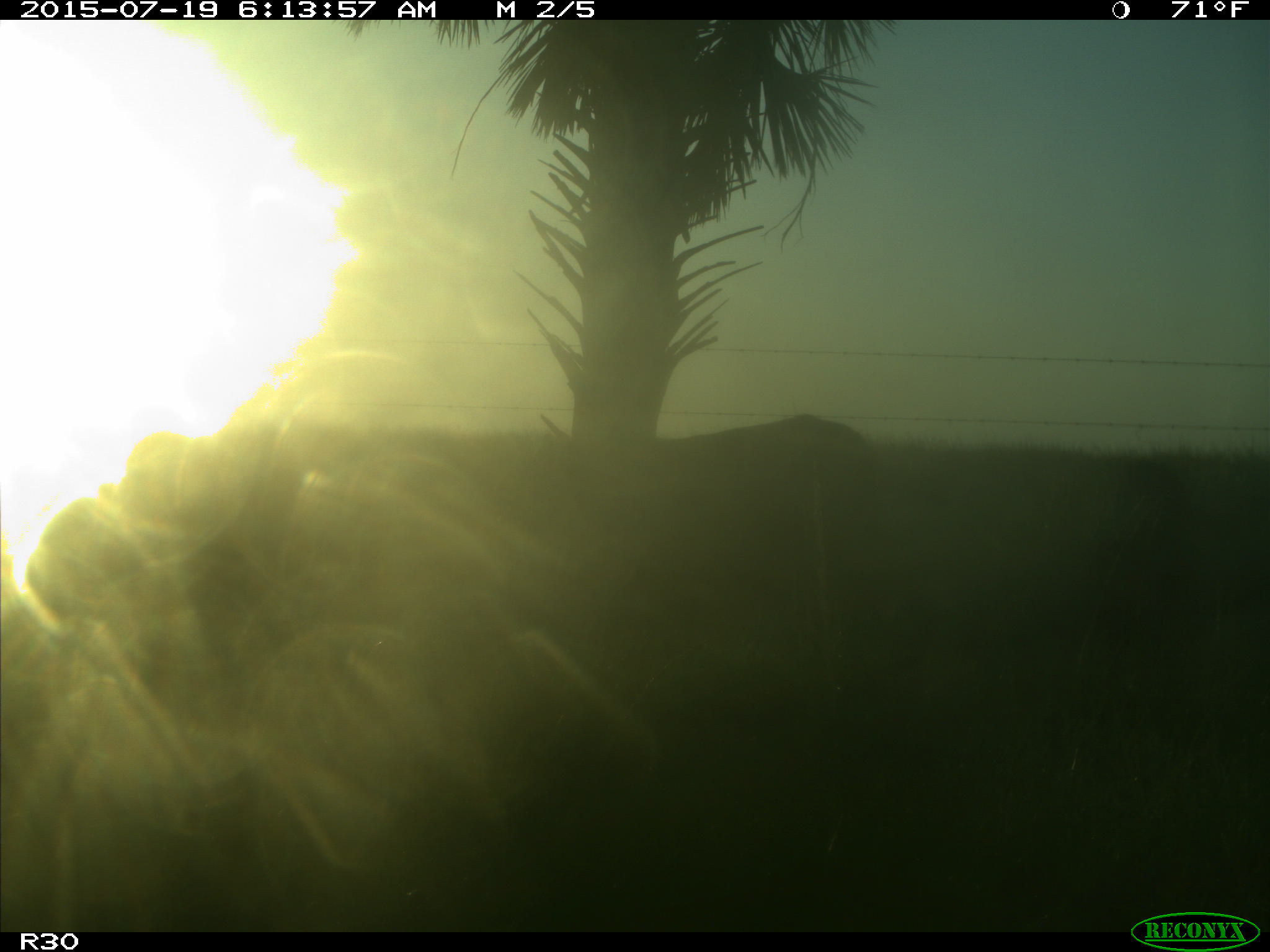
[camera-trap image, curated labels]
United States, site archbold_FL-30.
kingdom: Animalia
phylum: Chordata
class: Mammalia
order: Artiodactyla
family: Bovidae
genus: Bos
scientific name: Bos taurus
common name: domestic cow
Bos taurus (domestic cow).